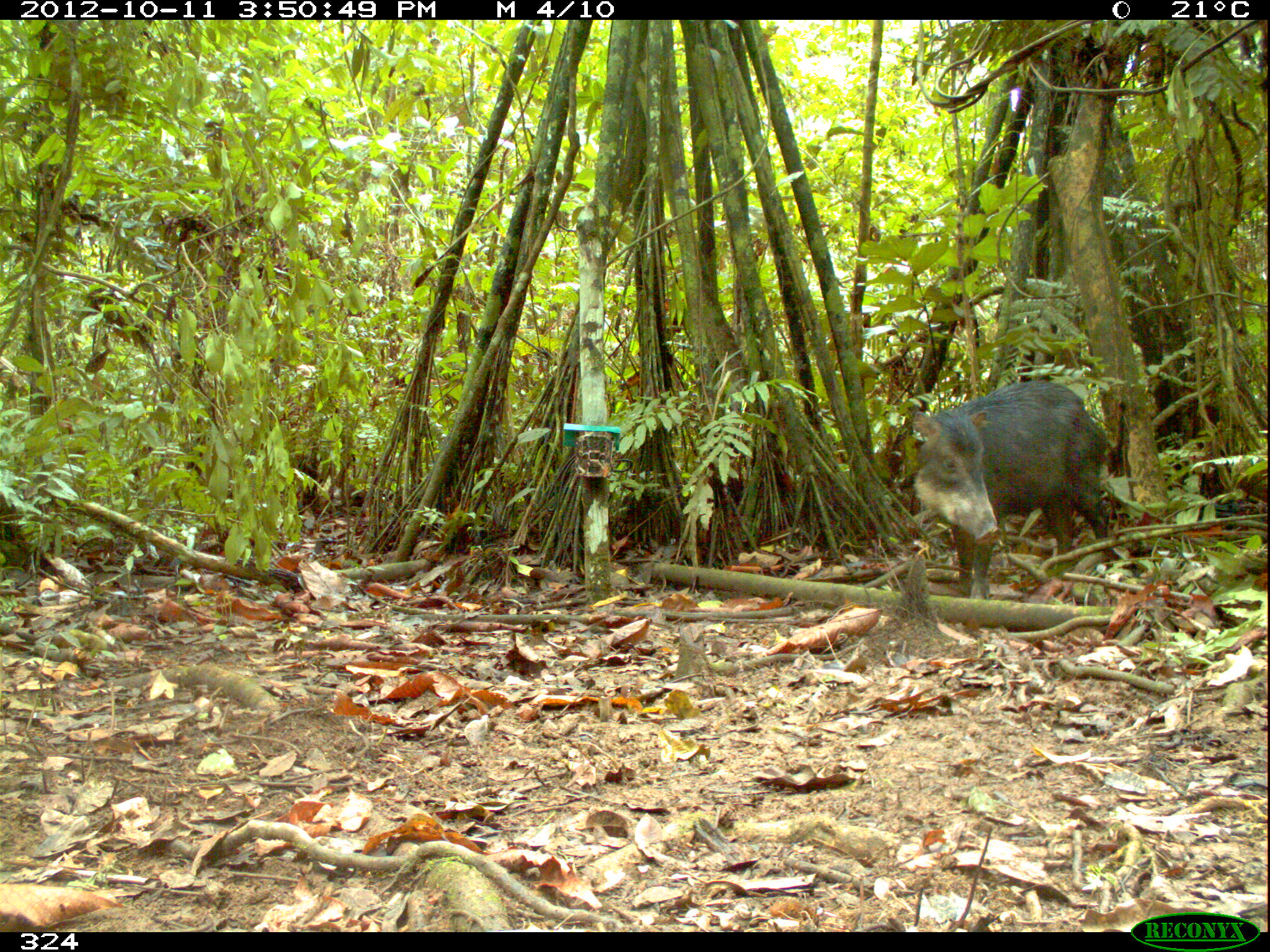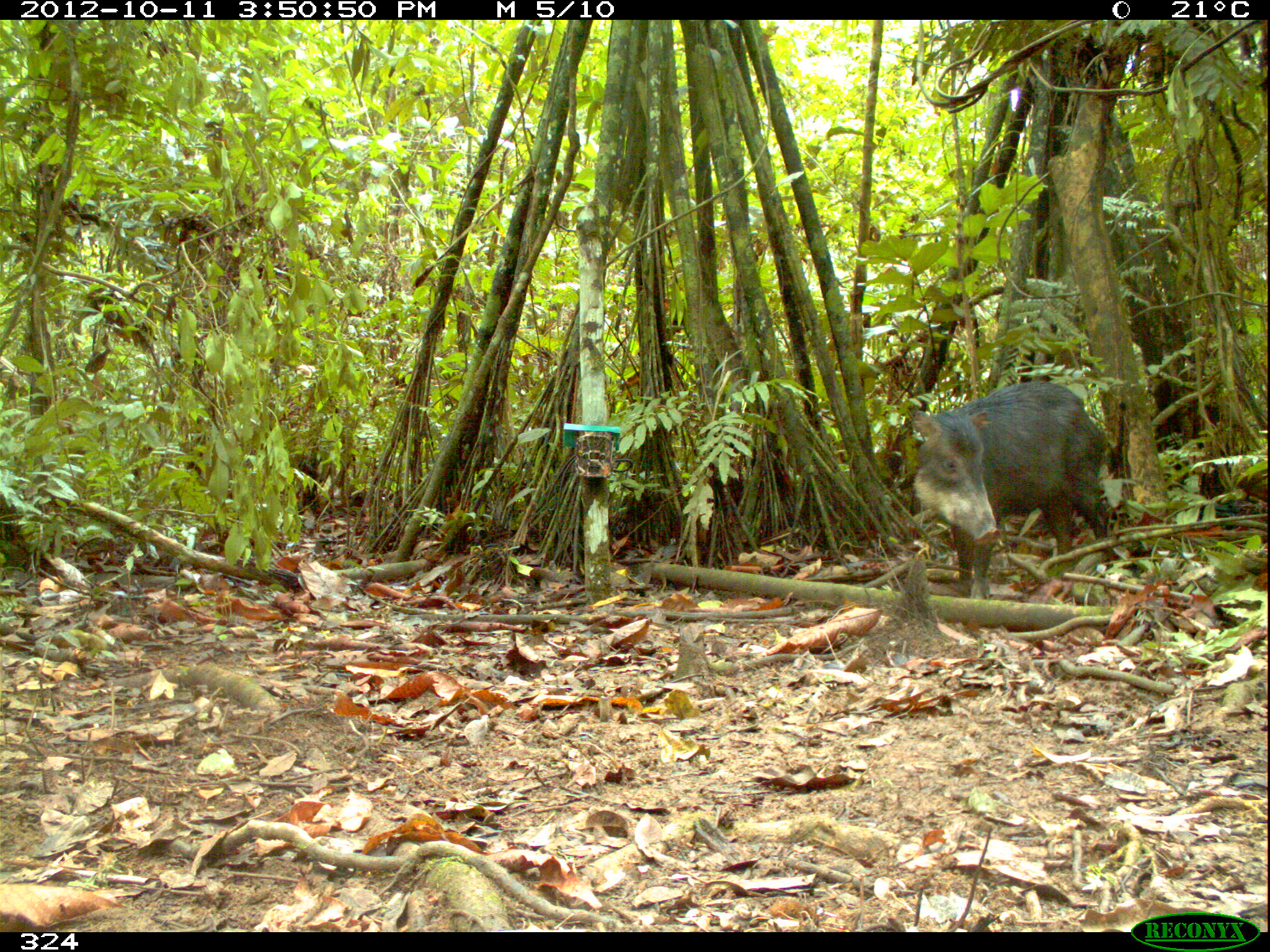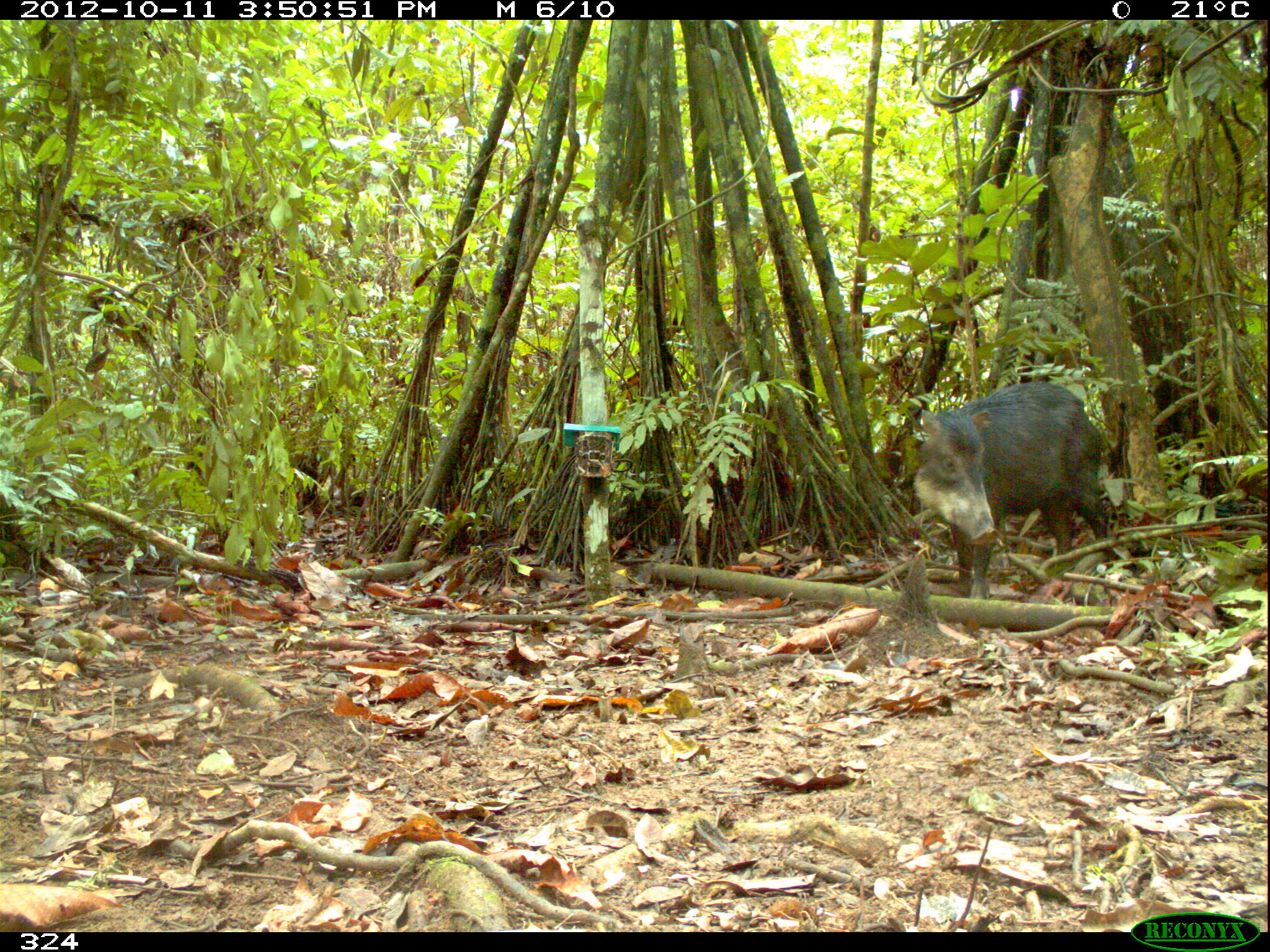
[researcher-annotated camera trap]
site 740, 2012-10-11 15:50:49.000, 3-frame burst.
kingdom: Animalia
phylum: Chordata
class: Mammalia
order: Artiodactyla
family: Tayassuidae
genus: Tayassu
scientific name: Tayassu pecari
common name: white-lipped peccary